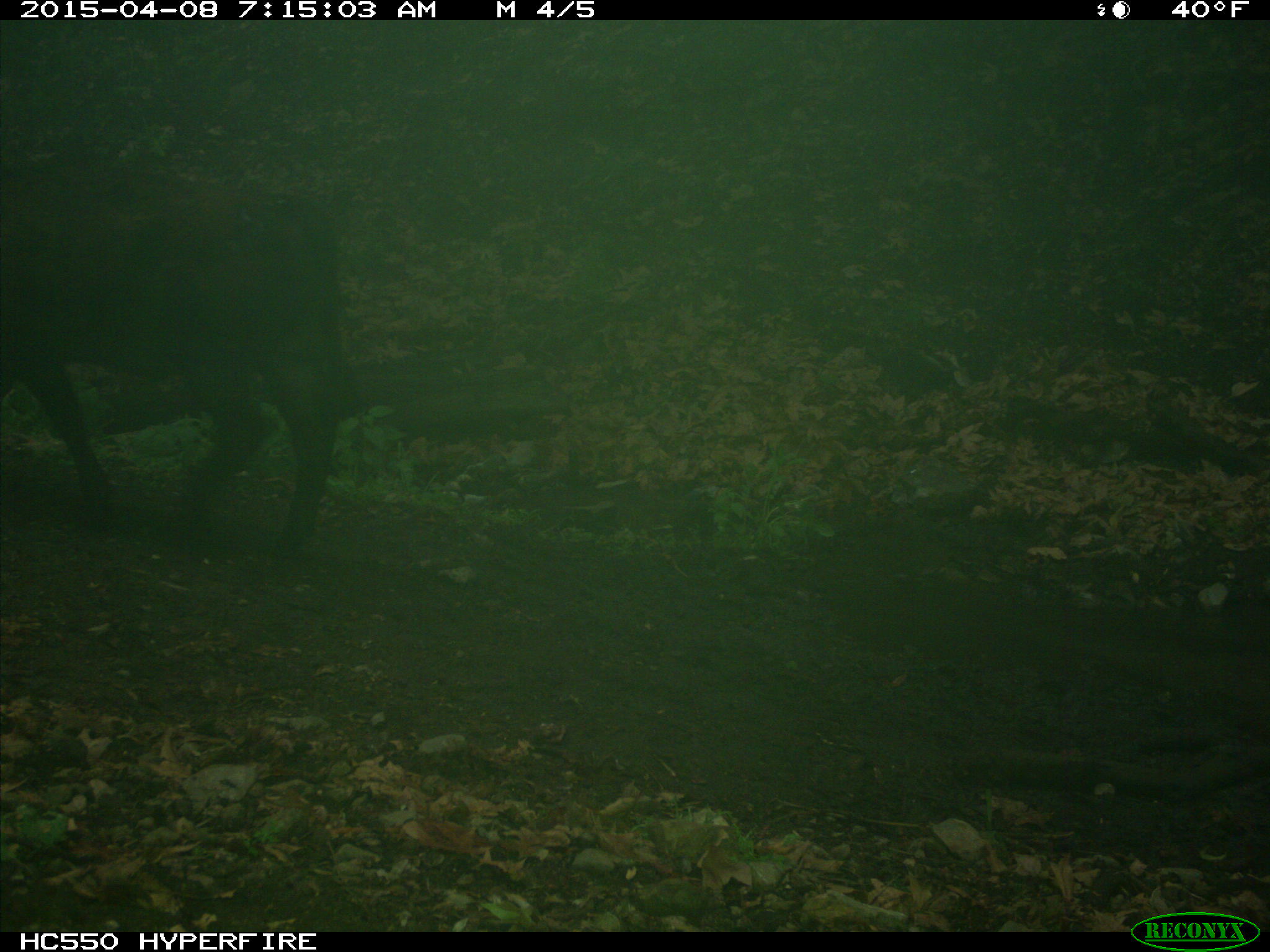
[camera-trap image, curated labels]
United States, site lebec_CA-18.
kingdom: Animalia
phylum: Chordata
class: Mammalia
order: Artiodactyla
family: Bovidae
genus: Bos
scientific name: Bos taurus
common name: domestic cow